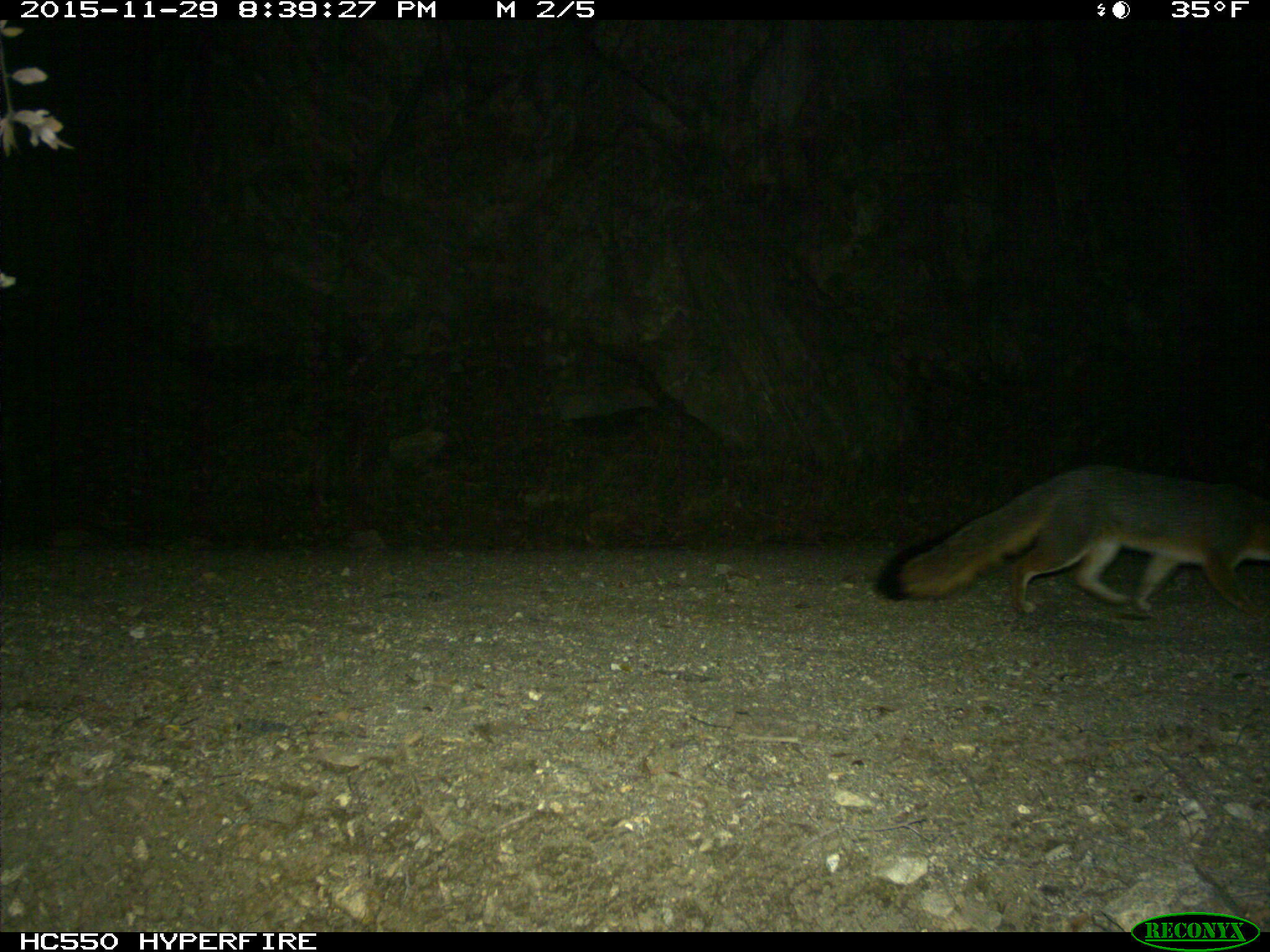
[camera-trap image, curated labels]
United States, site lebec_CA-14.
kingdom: Animalia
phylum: Chordata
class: Mammalia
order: Carnivora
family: Canidae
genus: Urocyon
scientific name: Urocyon cinereoargenteus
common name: gray fox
Urocyon cinereoargenteus (gray fox).